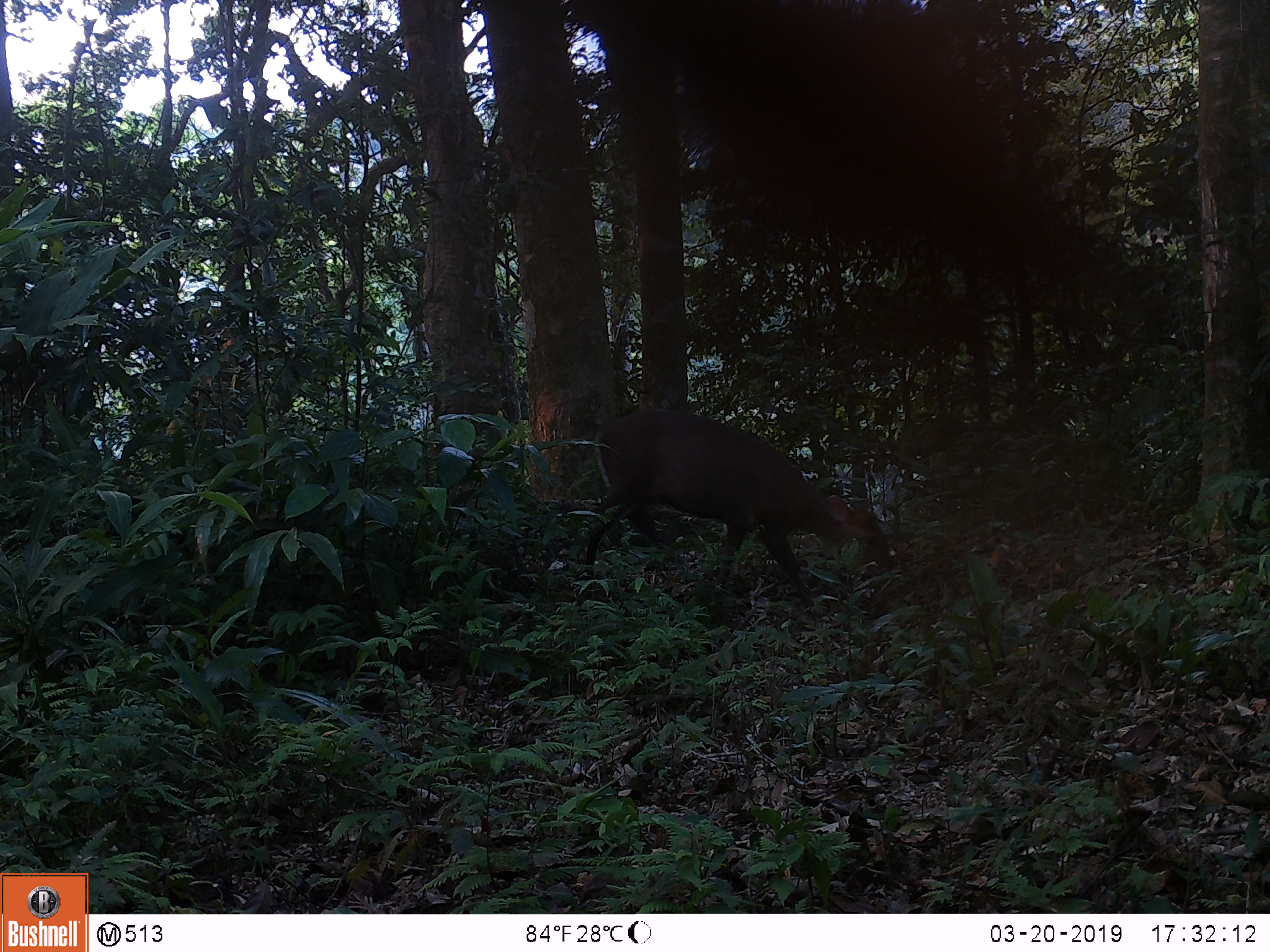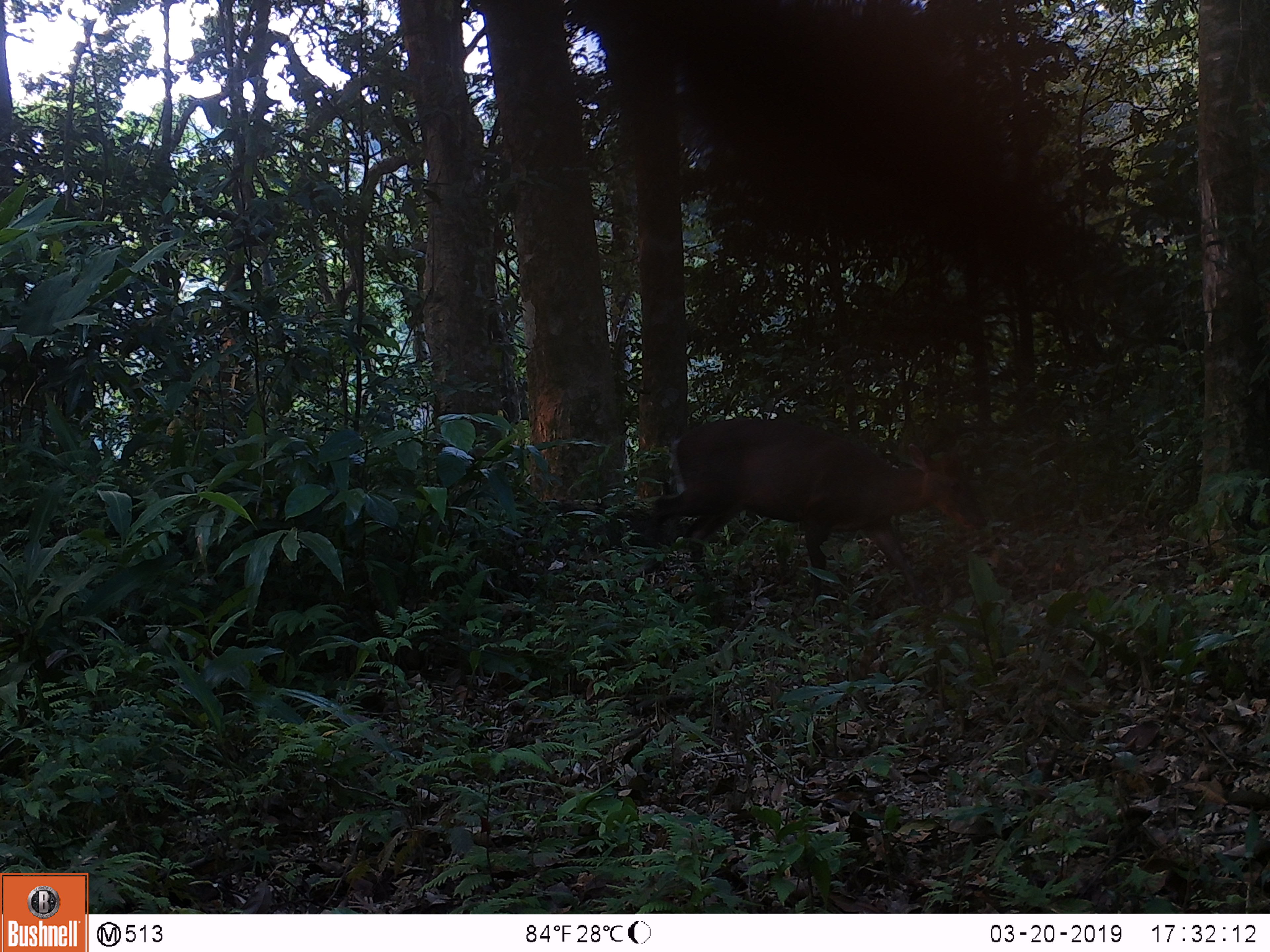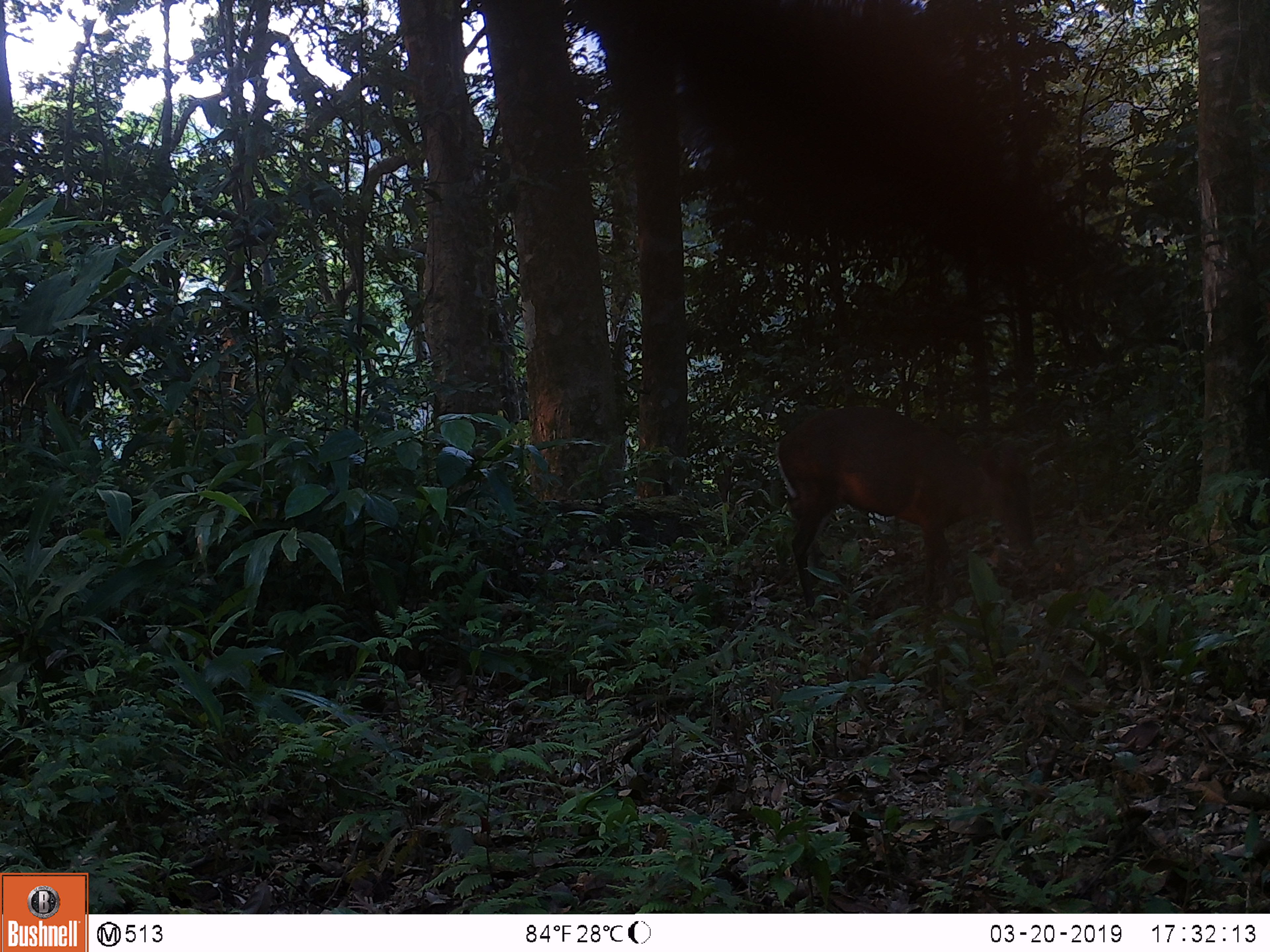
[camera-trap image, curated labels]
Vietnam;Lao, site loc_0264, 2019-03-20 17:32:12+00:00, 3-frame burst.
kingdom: Animalia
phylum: Chordata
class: Mammalia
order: Artiodactyla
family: Cervidae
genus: Muntiacus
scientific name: Muntiacus rooseveltorum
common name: roosevelt's muntjac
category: roosevelts muntjac group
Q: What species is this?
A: Roosevelts muntjac group (roosevelt's muntjac) (Muntiacus rooseveltorum).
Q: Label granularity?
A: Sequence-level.